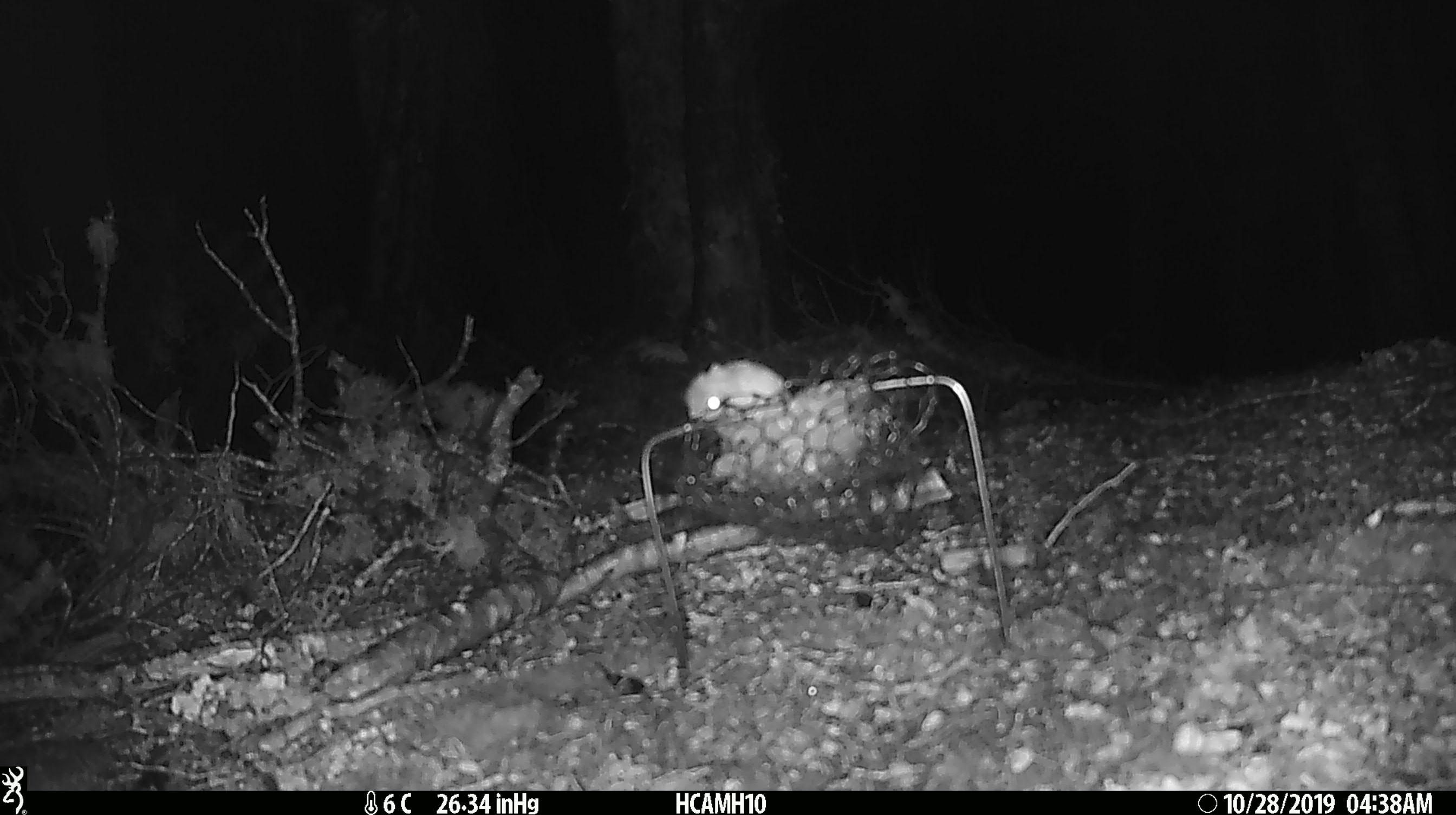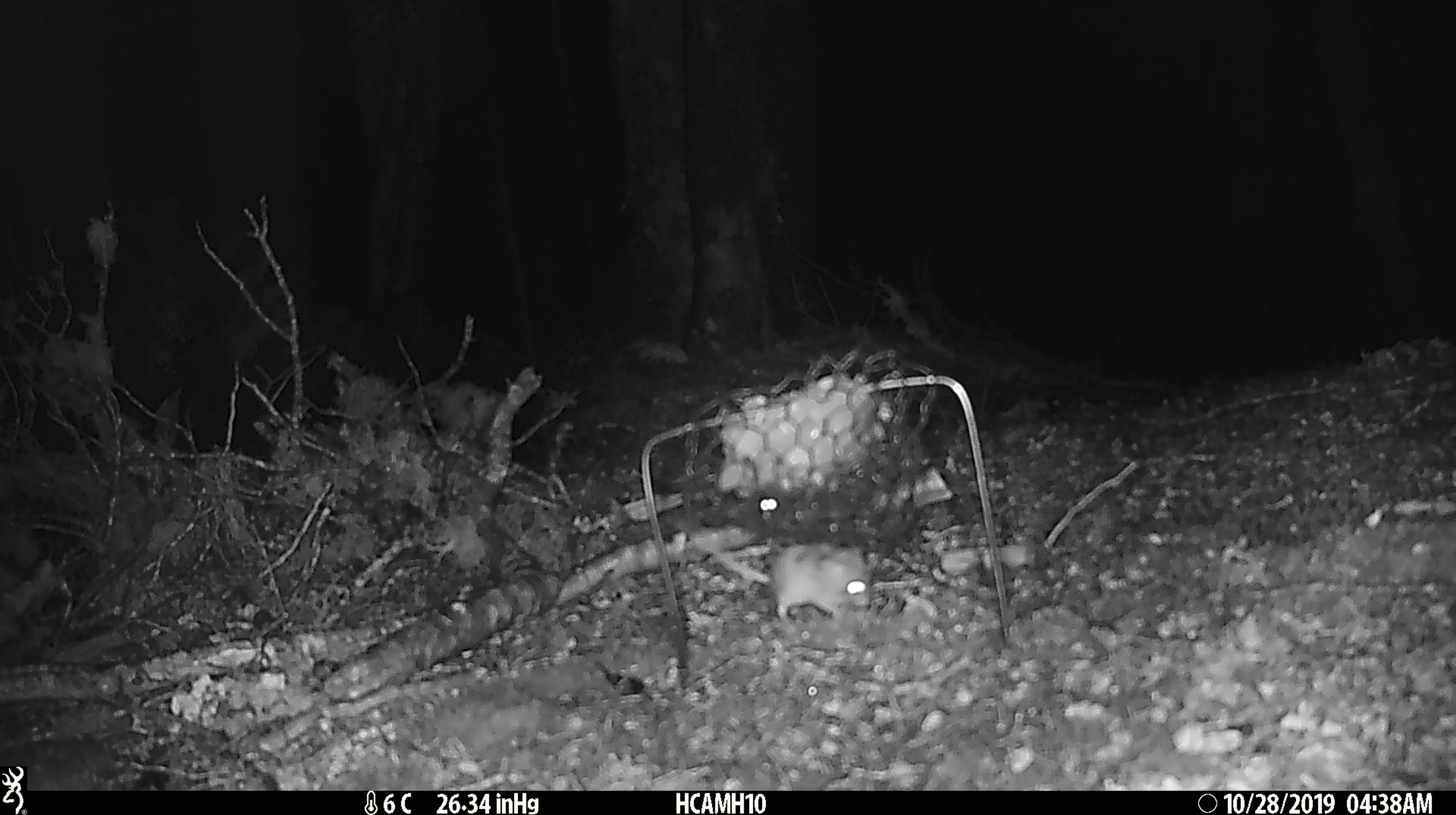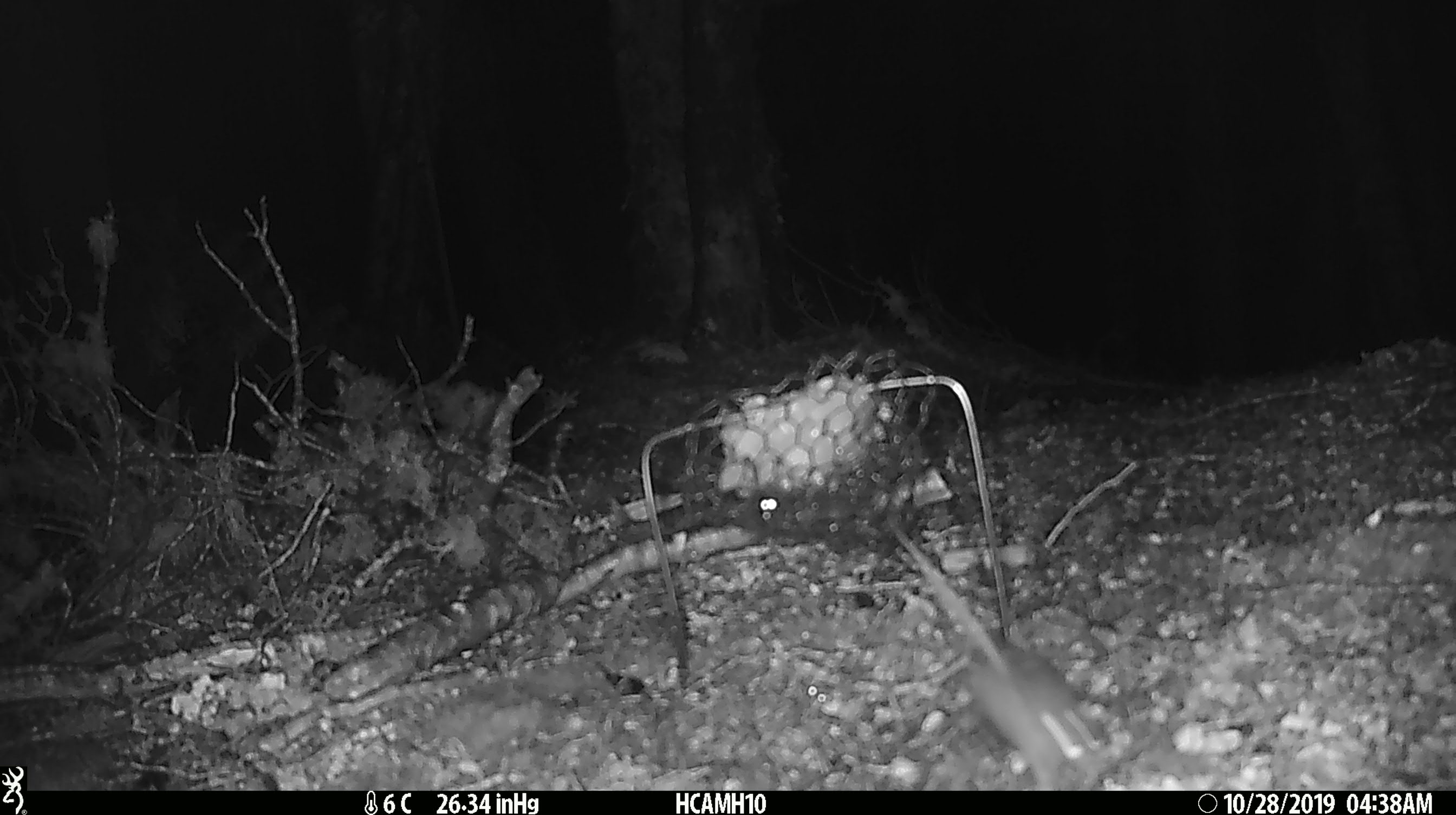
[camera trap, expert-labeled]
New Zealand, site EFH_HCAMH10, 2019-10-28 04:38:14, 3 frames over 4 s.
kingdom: Animalia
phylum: Chordata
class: Mammalia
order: Rodentia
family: Muridae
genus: Mus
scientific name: Mus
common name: mouse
Mouse (Mus).